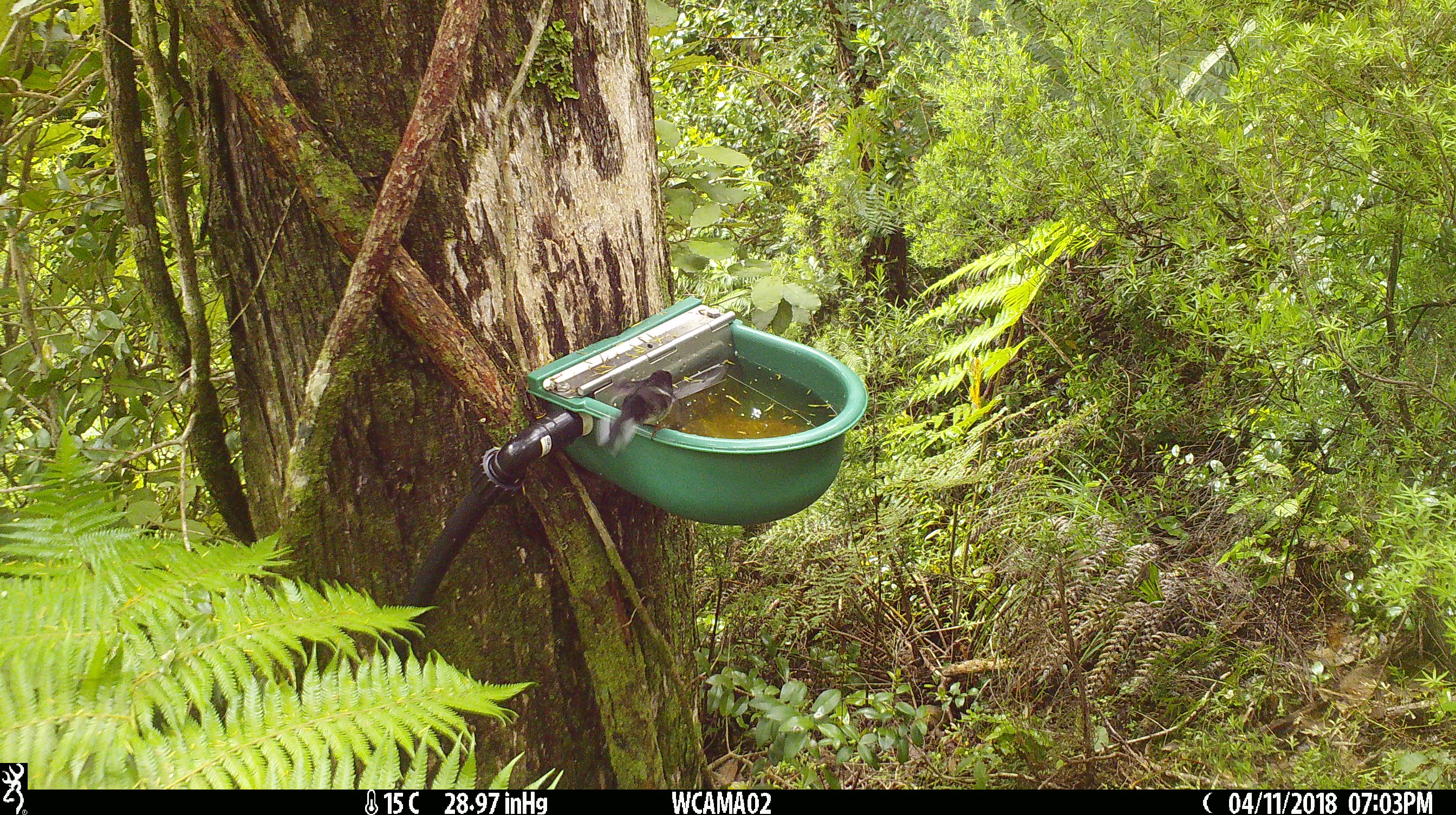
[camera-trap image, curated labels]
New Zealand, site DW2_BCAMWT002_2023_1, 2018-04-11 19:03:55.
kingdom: Animalia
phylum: Chordata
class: Aves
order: Passeriformes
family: Petroicidae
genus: Petroica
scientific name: Petroica macrocephala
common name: tomtit